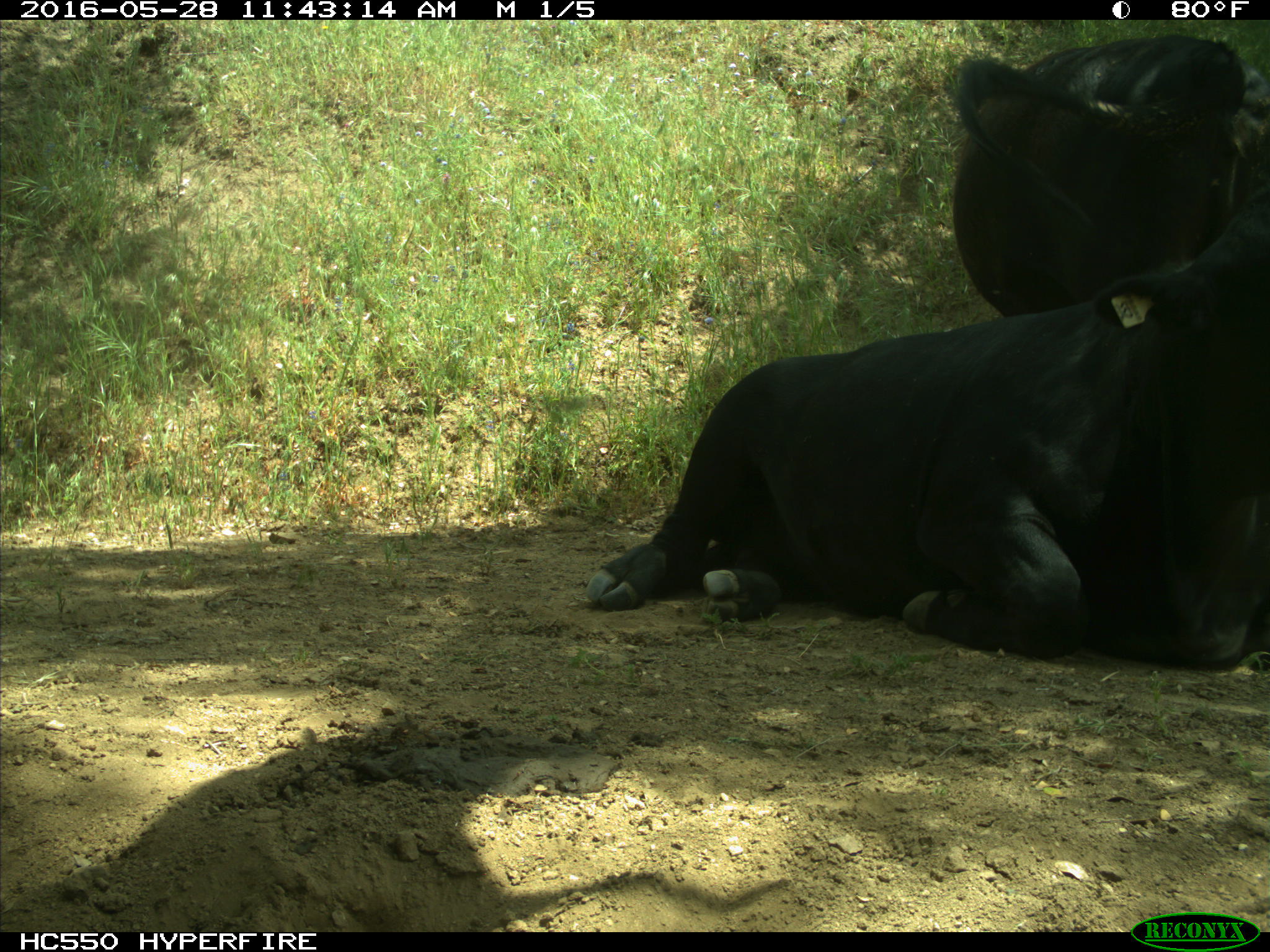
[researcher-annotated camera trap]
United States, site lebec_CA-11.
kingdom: Animalia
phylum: Chordata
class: Mammalia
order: Artiodactyla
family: Bovidae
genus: Bos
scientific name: Bos taurus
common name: domestic cow